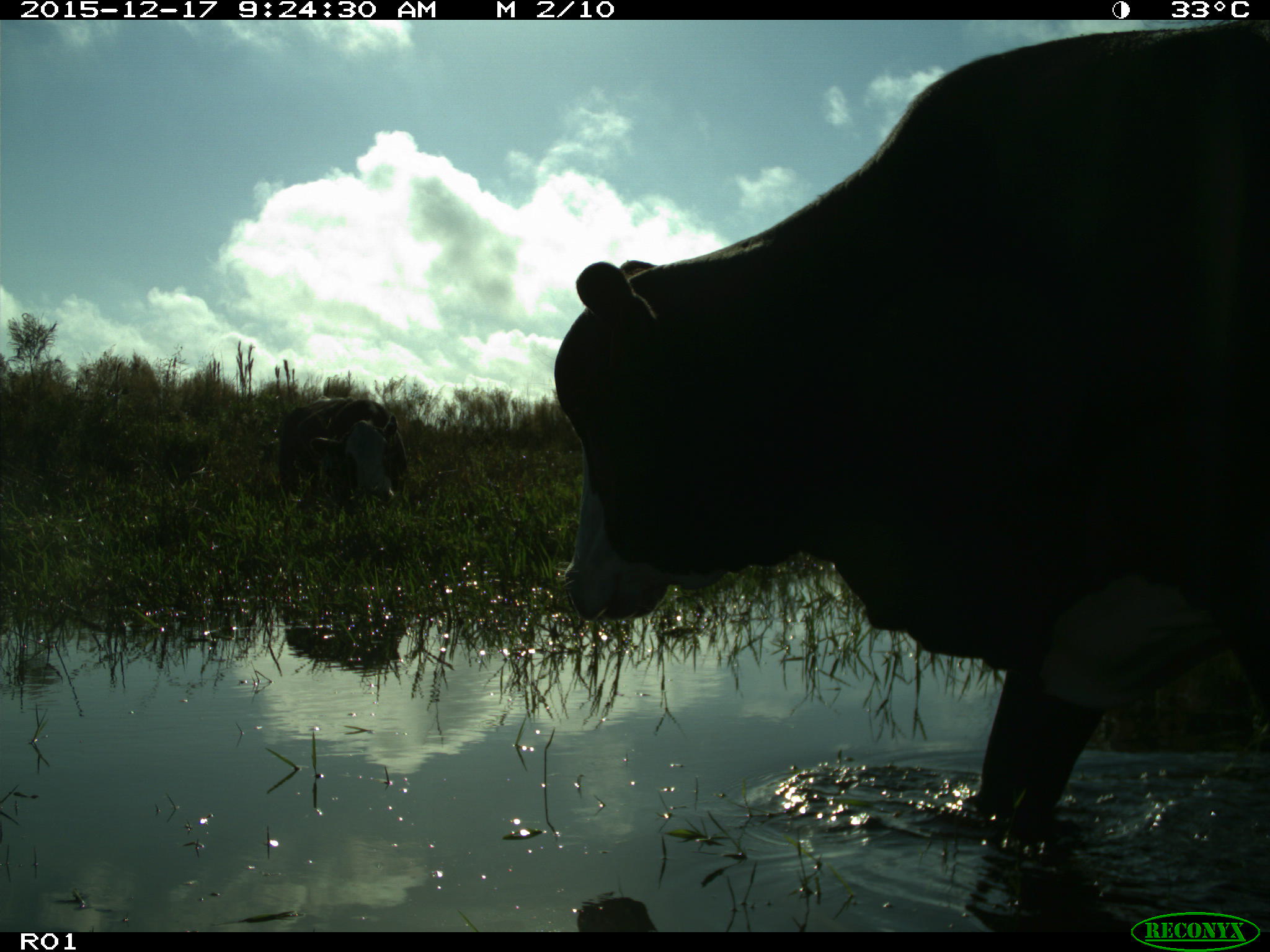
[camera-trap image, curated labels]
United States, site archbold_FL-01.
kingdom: Animalia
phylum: Chordata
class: Mammalia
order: Artiodactyla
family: Bovidae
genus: Bos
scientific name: Bos taurus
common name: domestic cow